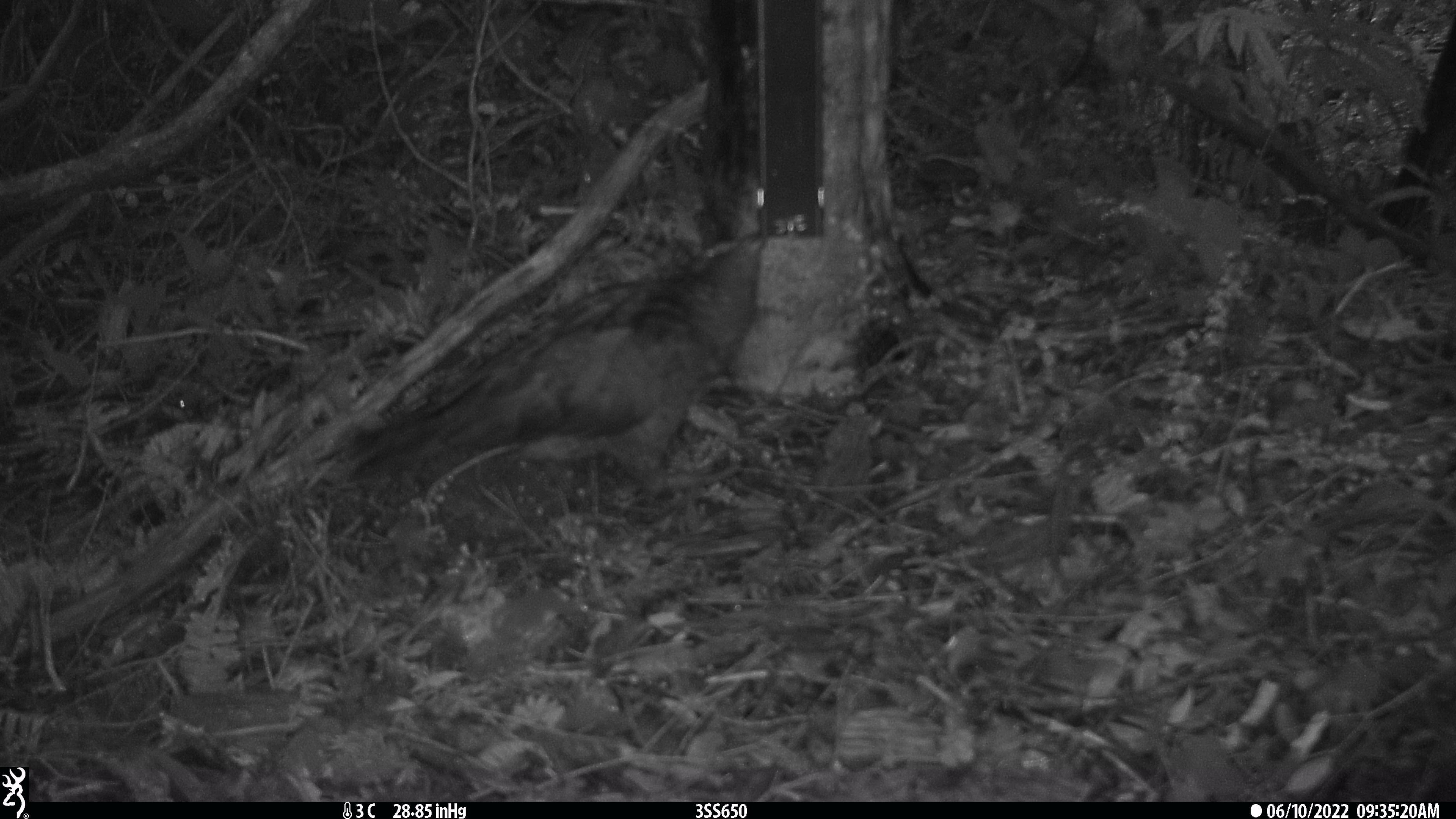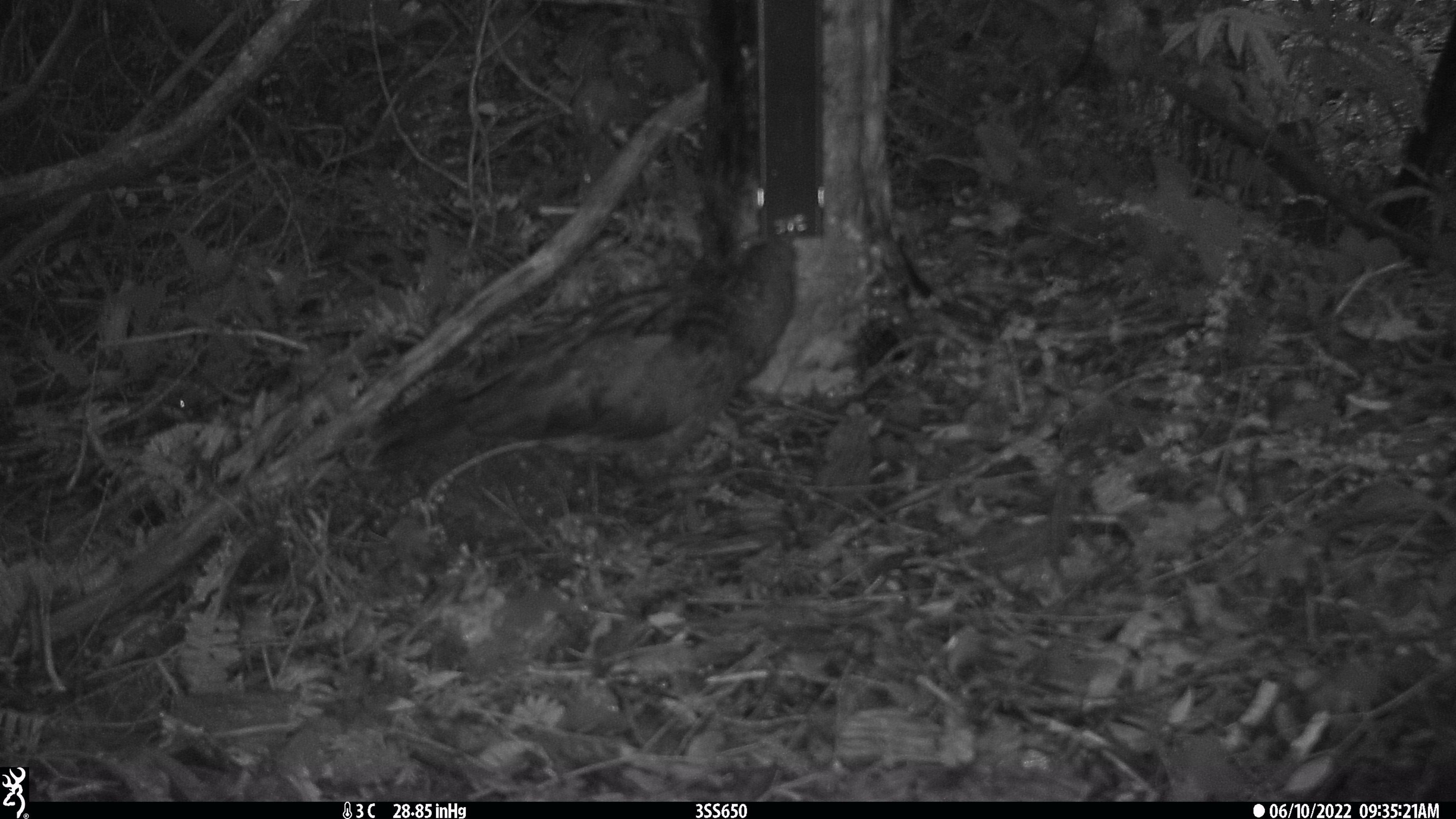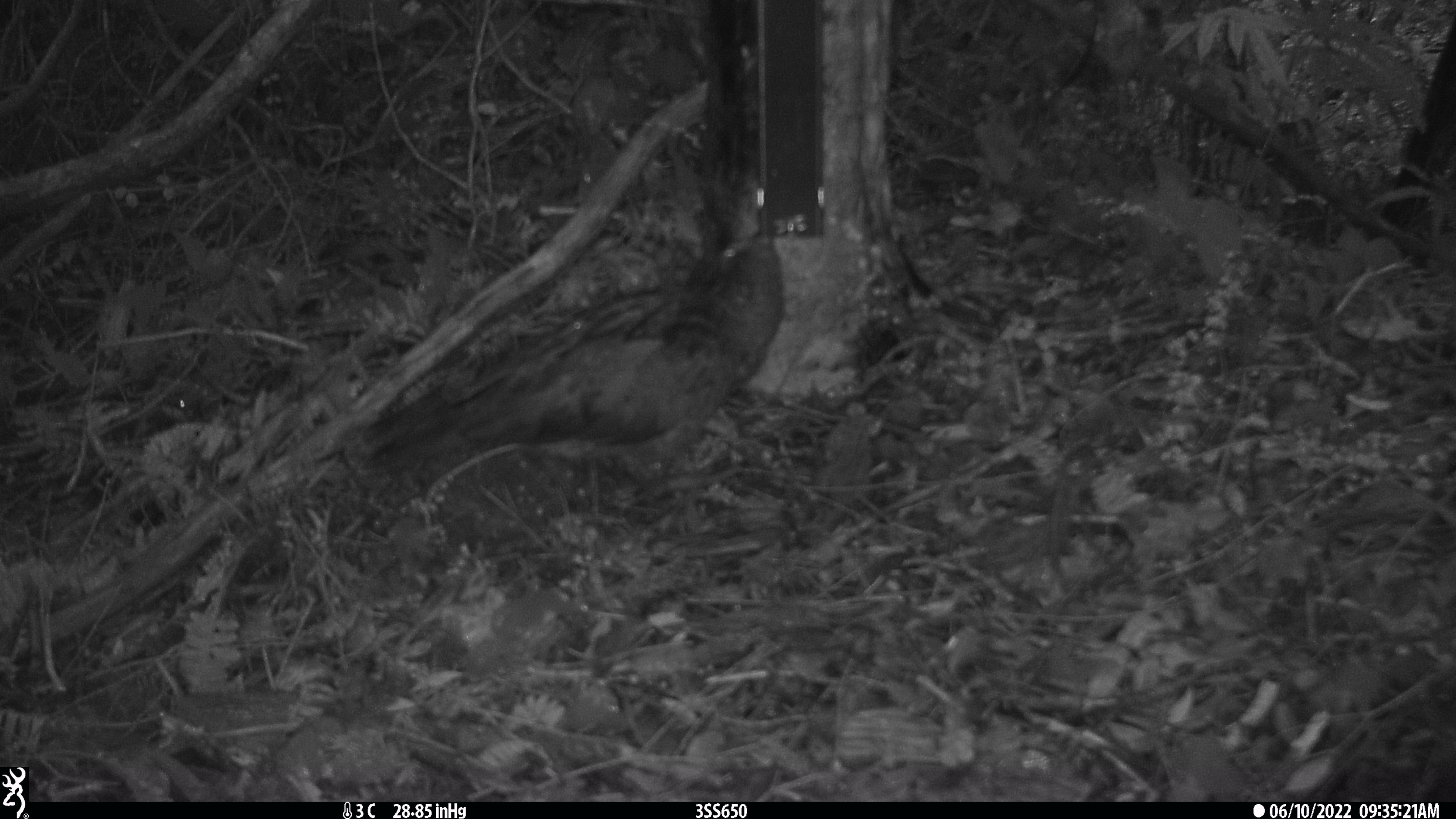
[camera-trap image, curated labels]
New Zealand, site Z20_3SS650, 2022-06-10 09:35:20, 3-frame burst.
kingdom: Animalia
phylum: Chordata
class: Aves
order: Psittaciformes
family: Strigopidae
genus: Nestor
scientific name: Nestor notabilis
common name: kea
Kea (Nestor notabilis).